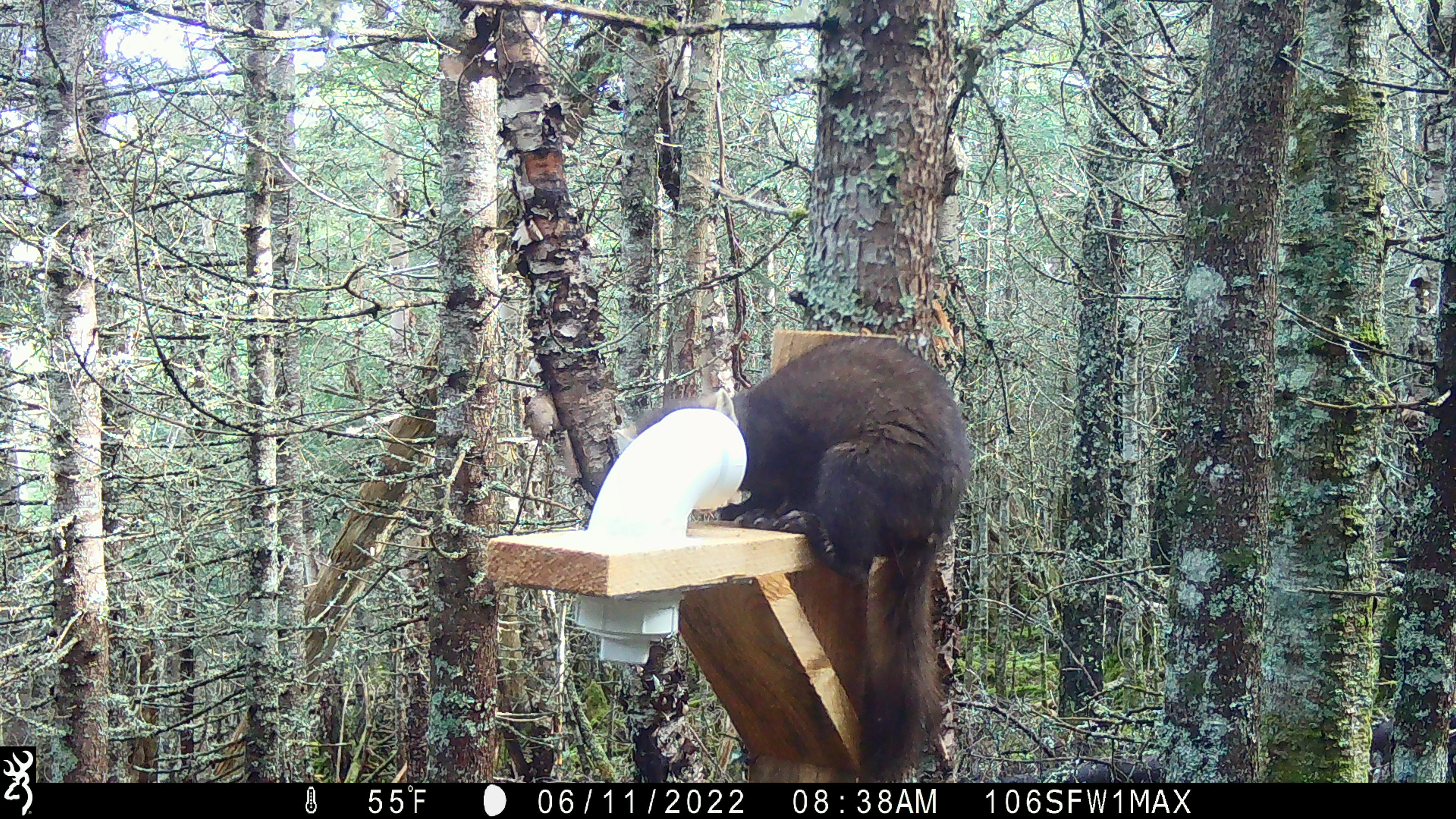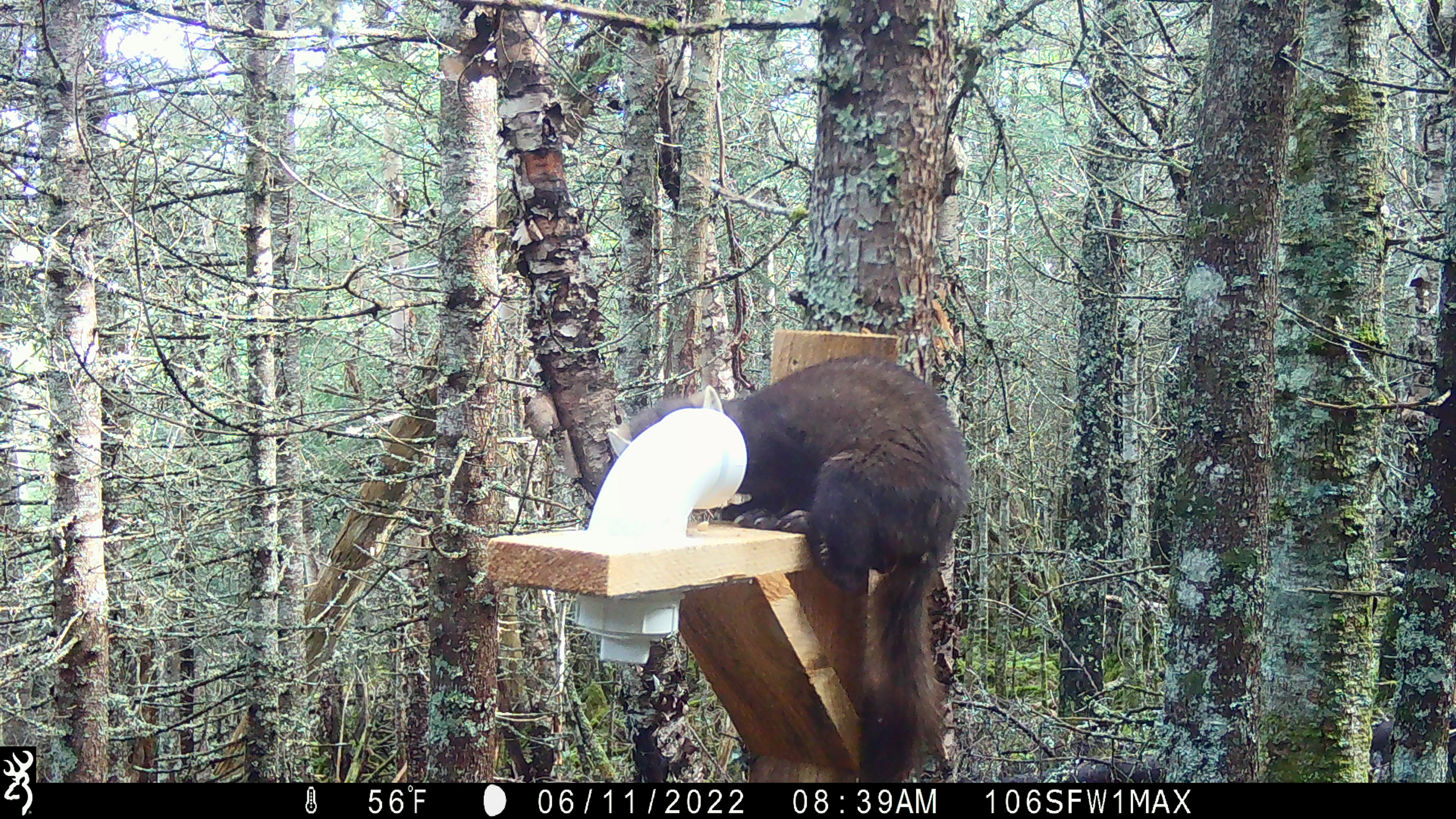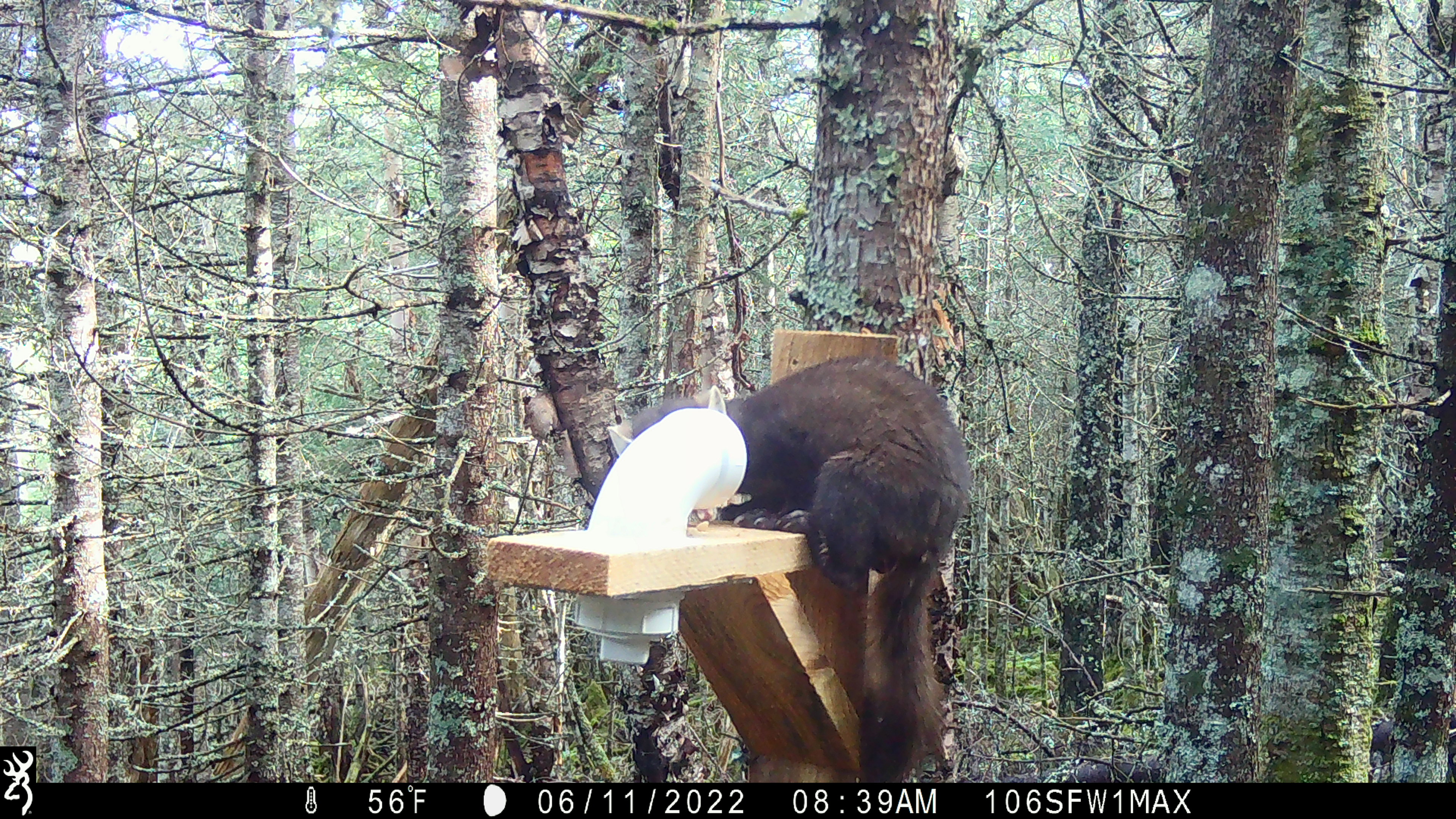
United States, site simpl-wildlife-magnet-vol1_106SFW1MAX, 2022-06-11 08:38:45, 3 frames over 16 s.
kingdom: Animalia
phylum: Chordata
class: Mammalia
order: Carnivora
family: Mustelidae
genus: Martes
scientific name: Martes americana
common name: american marten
American marten (Martes americana).